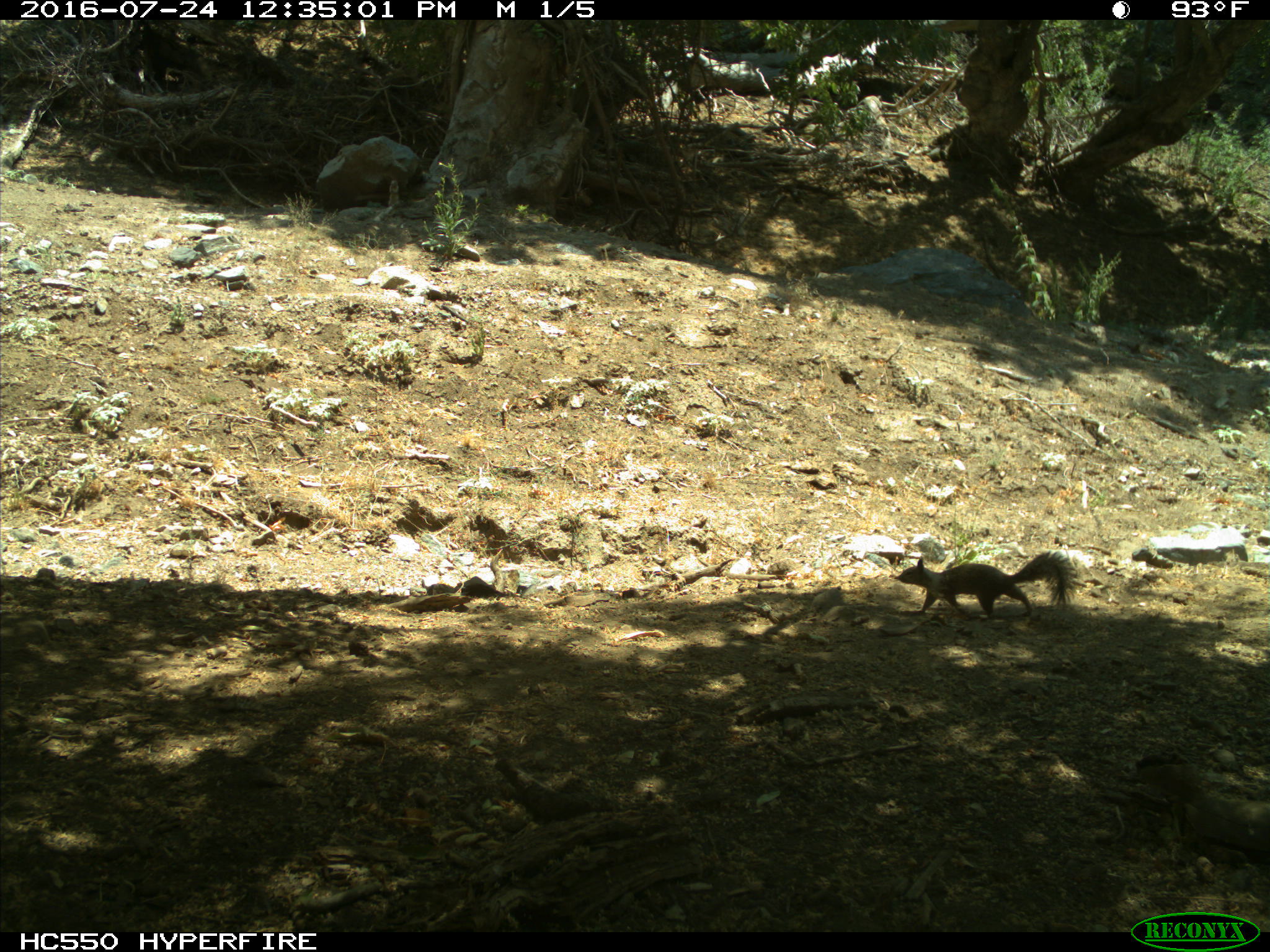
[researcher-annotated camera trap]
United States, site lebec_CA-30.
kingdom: Animalia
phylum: Chordata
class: Mammalia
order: Rodentia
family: Sciuridae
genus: Otospermophilus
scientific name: Otospermophilus beecheyi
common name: california ground squirrel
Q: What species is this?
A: Otospermophilus beecheyi (california ground squirrel).